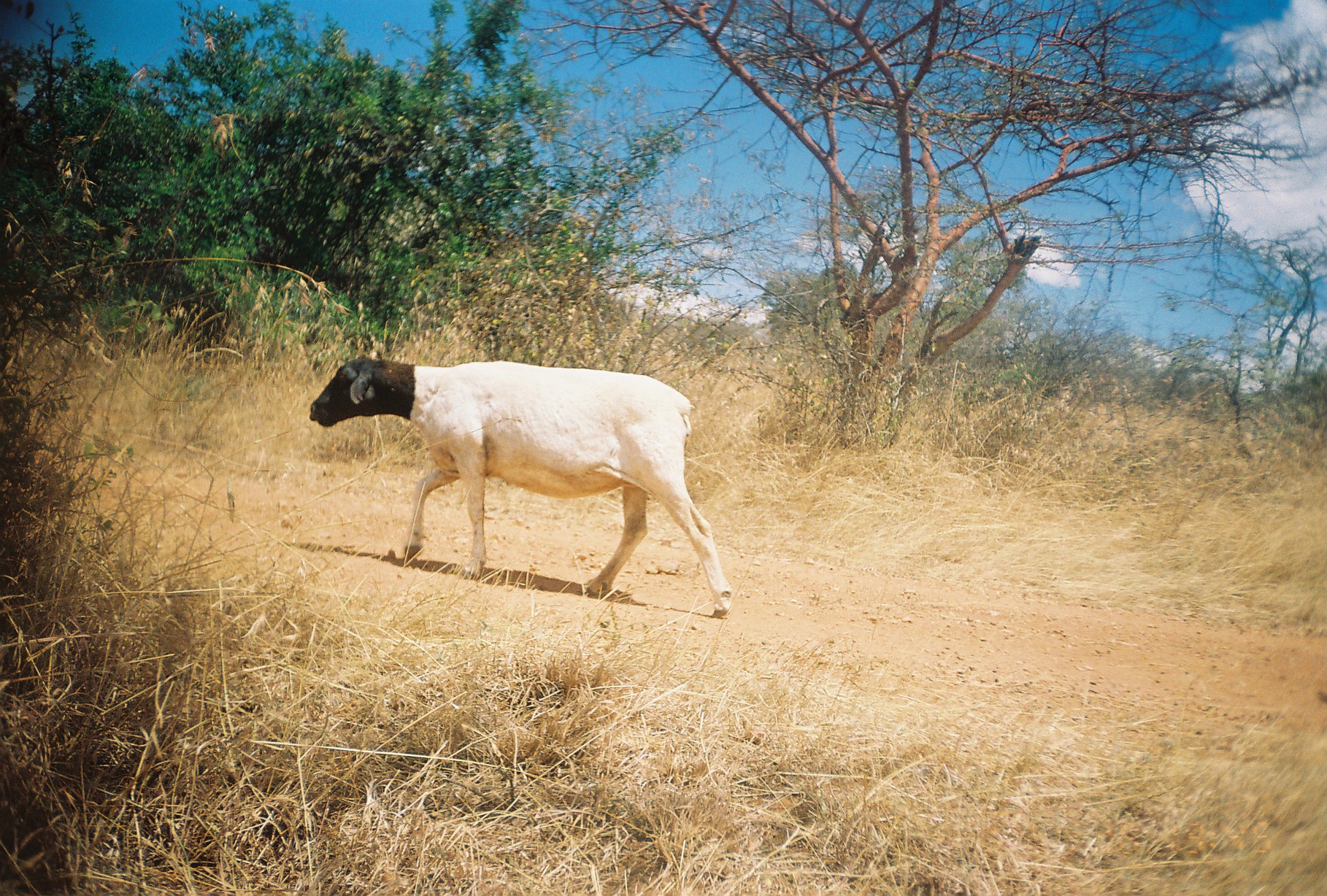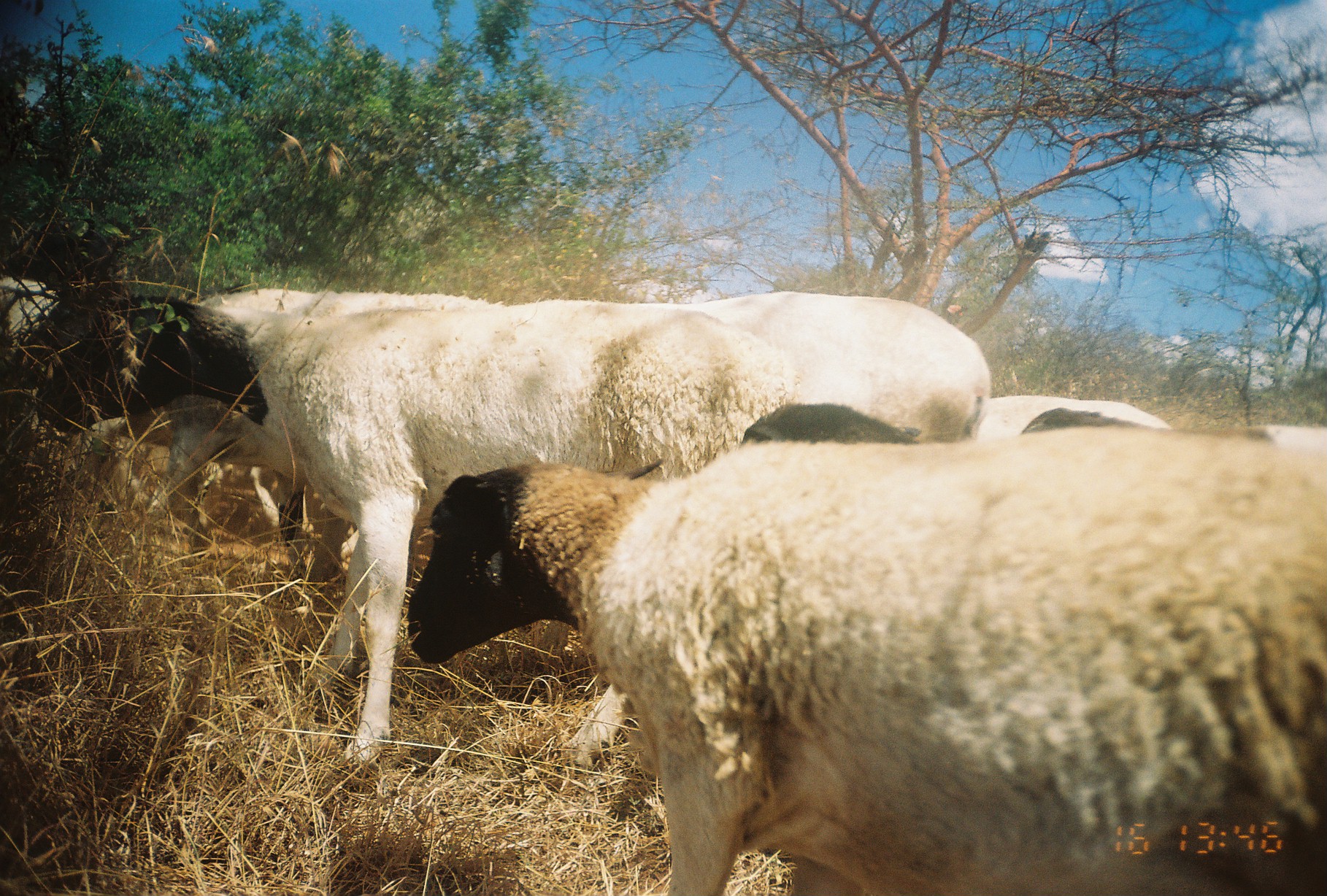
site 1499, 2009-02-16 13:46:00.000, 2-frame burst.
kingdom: Animalia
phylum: Chordata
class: Mammalia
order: Artiodactyla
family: Bovidae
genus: Ovis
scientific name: Ovis aries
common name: domestic sheep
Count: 1.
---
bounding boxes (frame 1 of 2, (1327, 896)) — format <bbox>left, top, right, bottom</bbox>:
ovis aries: <bbox>307, 357, 733, 617</bbox>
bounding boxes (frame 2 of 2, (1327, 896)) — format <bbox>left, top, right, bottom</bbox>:
ovis aries: <bbox>401, 435, 1327, 896</bbox>; <bbox>28, 294, 779, 792</bbox>; <bbox>688, 291, 992, 442</bbox>; <bbox>163, 398, 304, 548</bbox>; <bbox>737, 400, 1150, 442</bbox>; <bbox>973, 395, 1169, 431</bbox>; <bbox>0, 265, 52, 355</bbox>